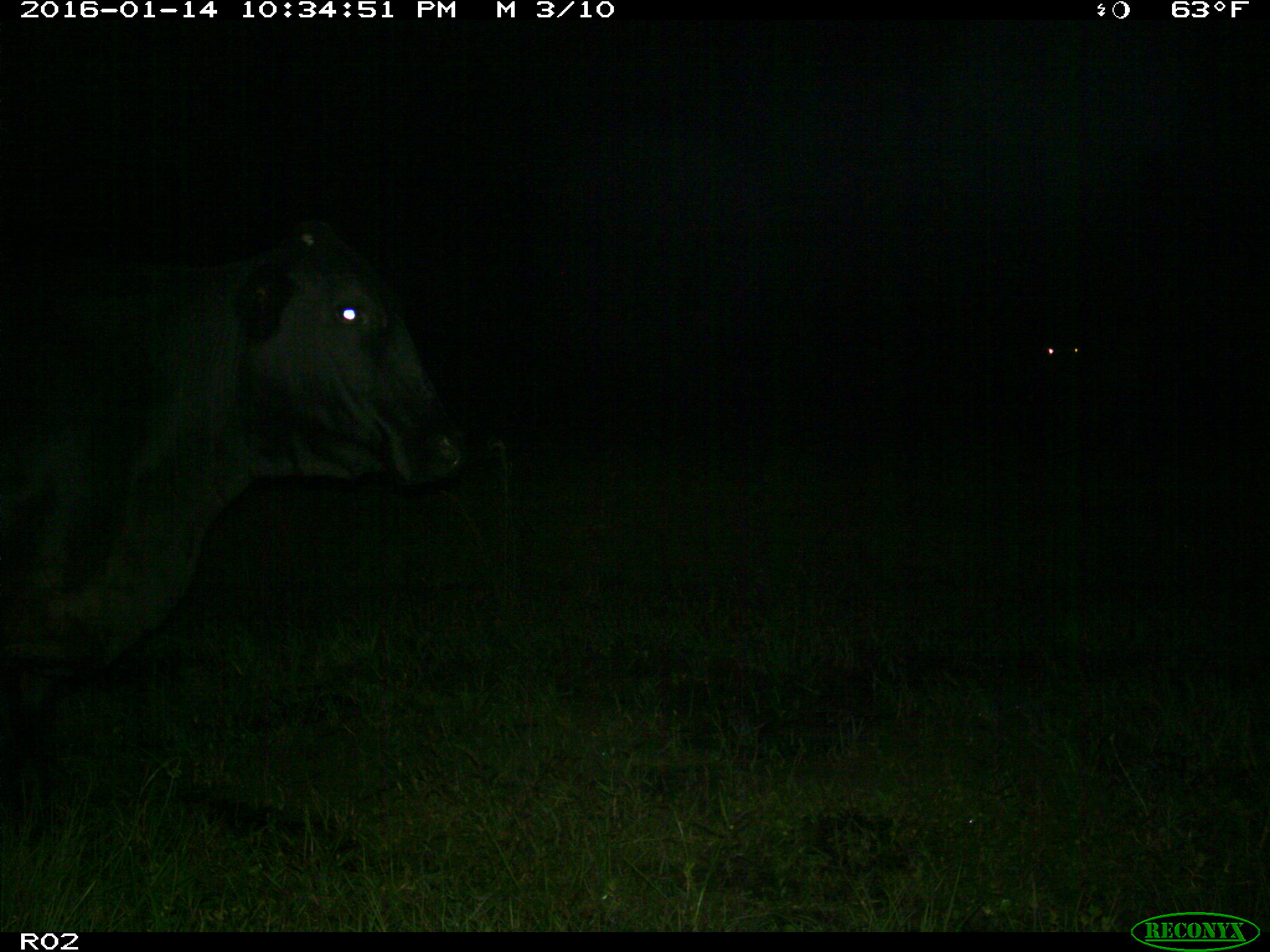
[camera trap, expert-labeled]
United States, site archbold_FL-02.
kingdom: Animalia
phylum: Chordata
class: Mammalia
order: Artiodactyla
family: Bovidae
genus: Bos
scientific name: Bos taurus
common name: domestic cow